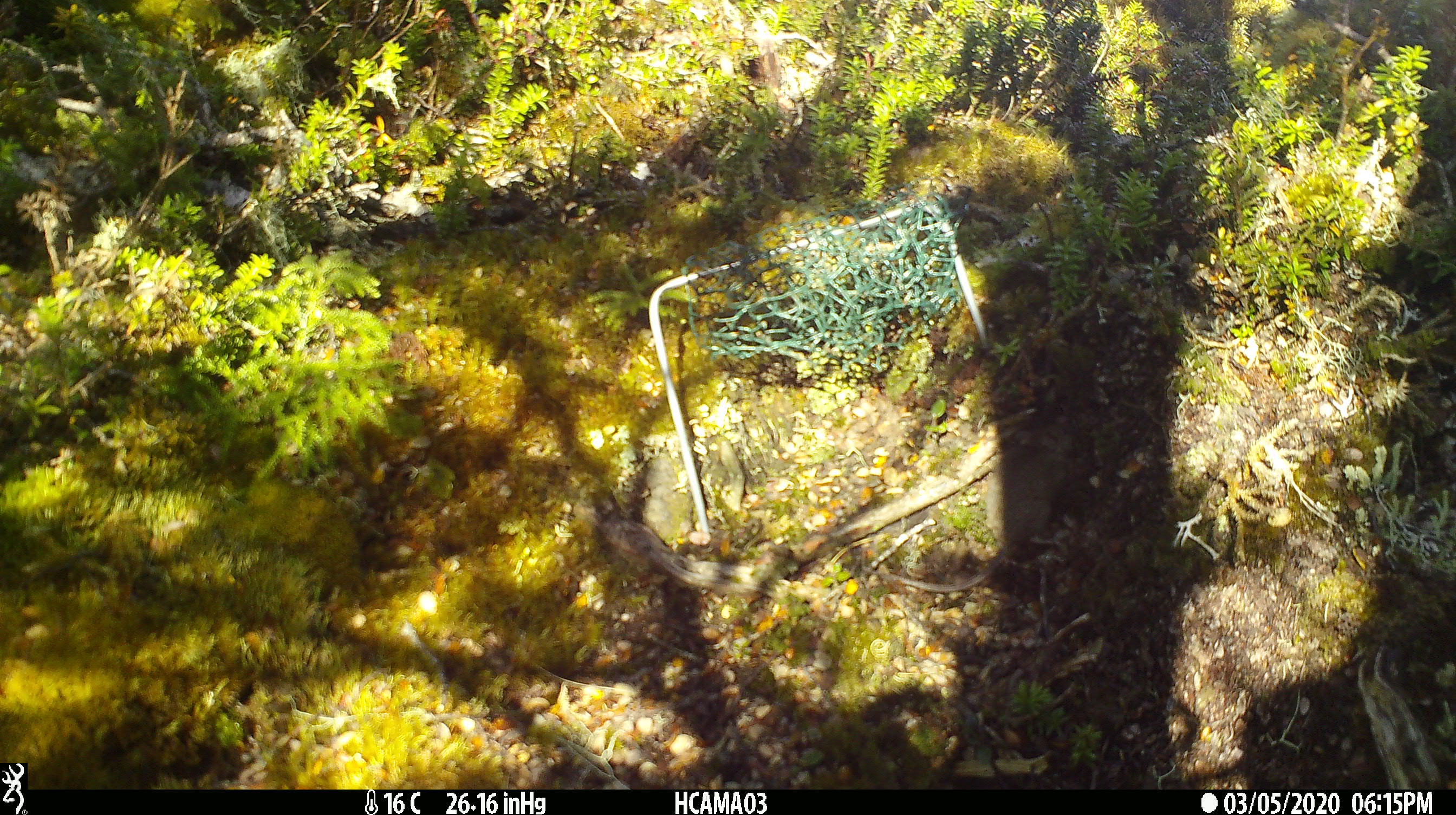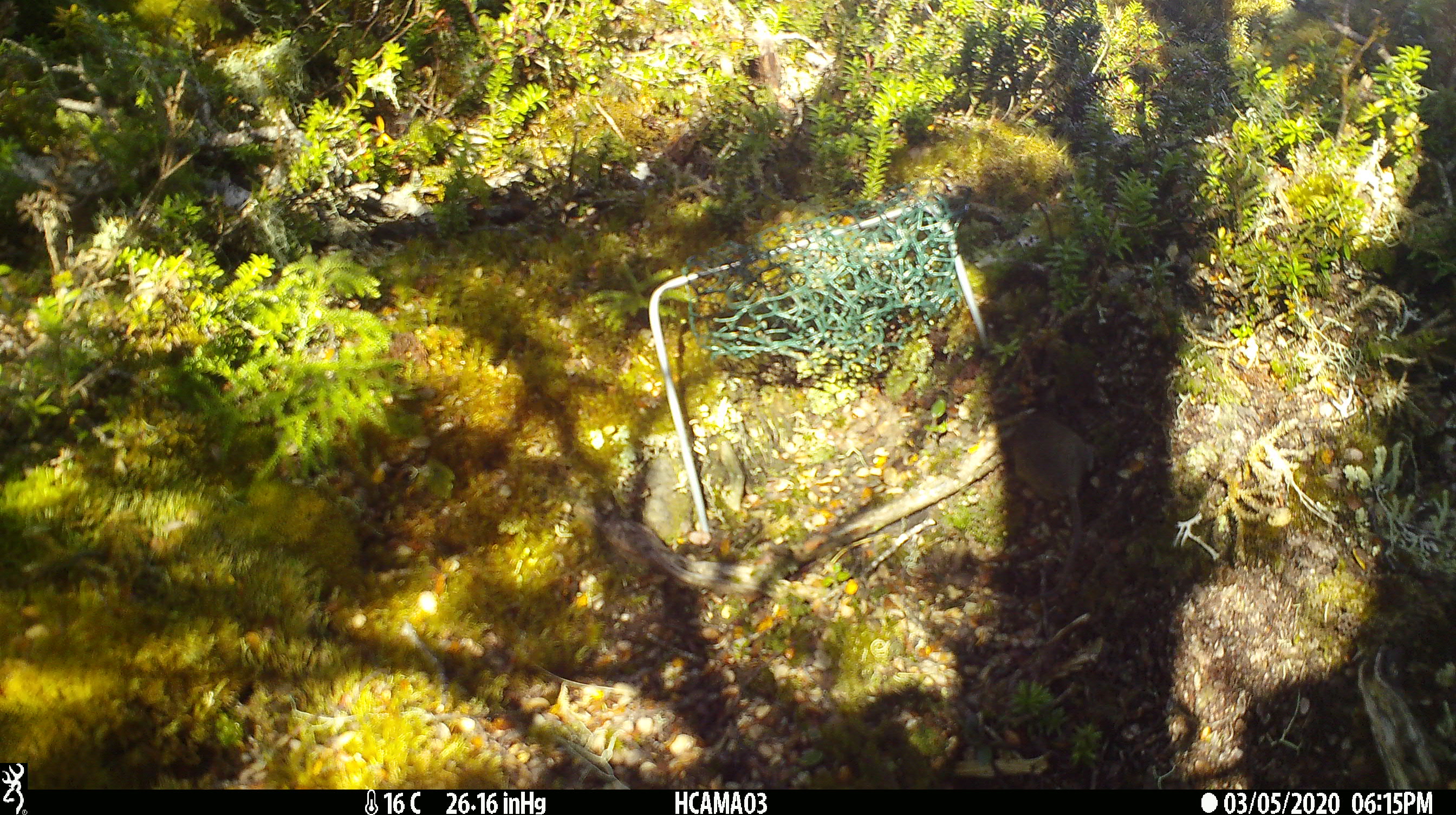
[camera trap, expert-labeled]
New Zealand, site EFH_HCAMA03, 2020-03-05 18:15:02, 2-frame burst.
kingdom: Animalia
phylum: Chordata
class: Mammalia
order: Rodentia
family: Muridae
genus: Mus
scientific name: Mus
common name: mouse